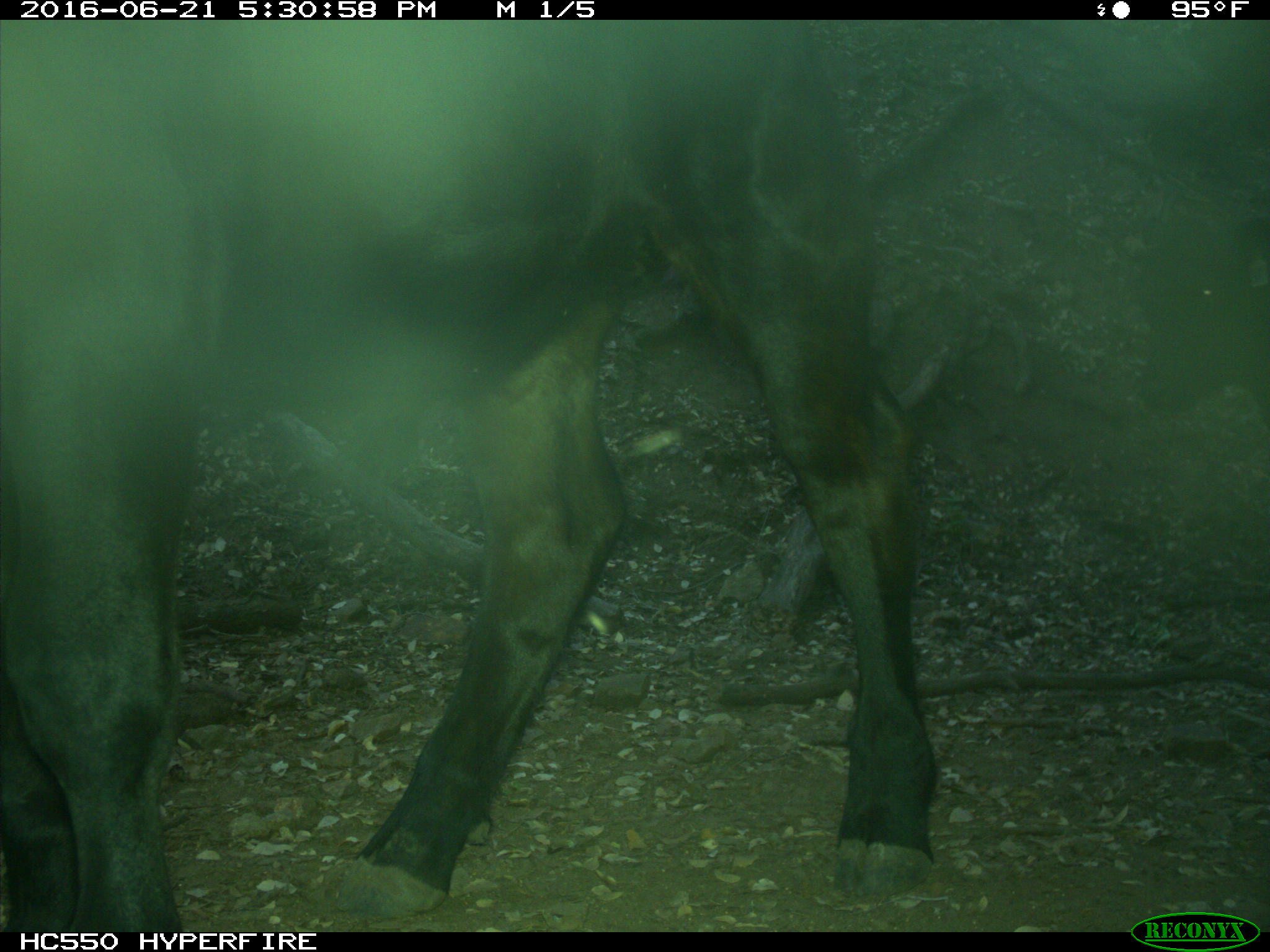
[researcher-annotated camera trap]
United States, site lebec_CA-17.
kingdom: Animalia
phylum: Chordata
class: Mammalia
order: Artiodactyla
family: Bovidae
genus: Bos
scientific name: Bos taurus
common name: domestic cow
Bos taurus (domestic cow).